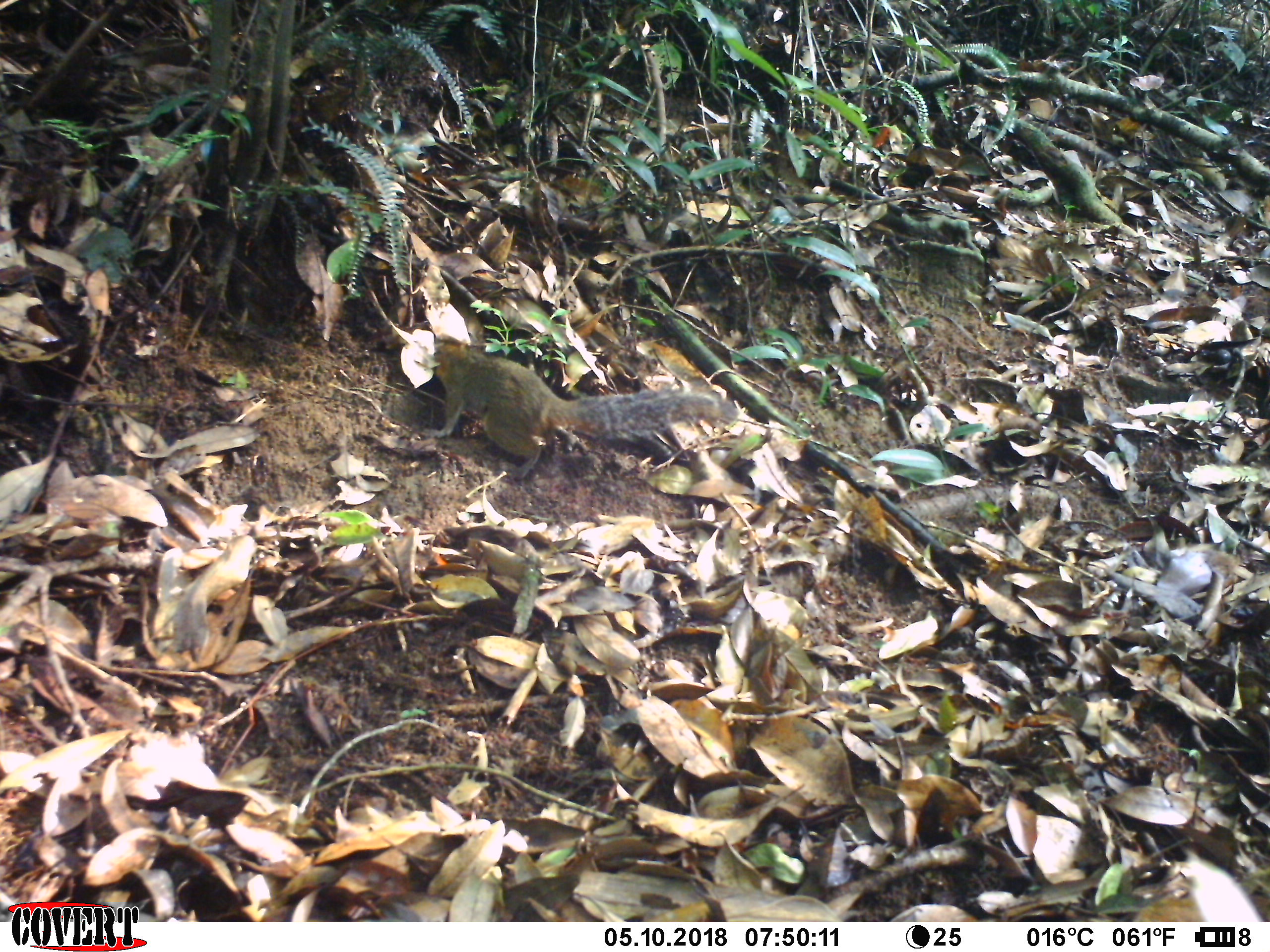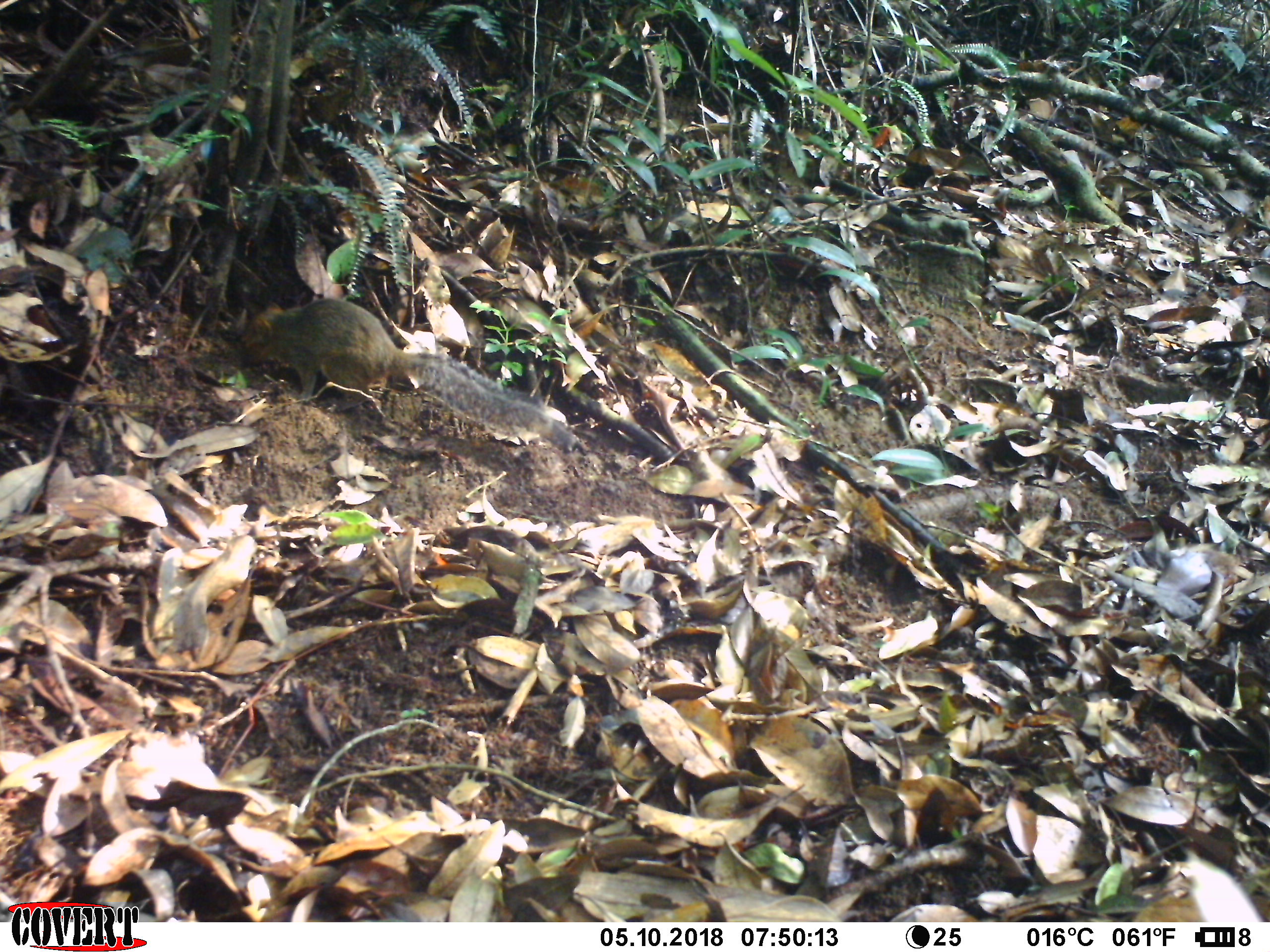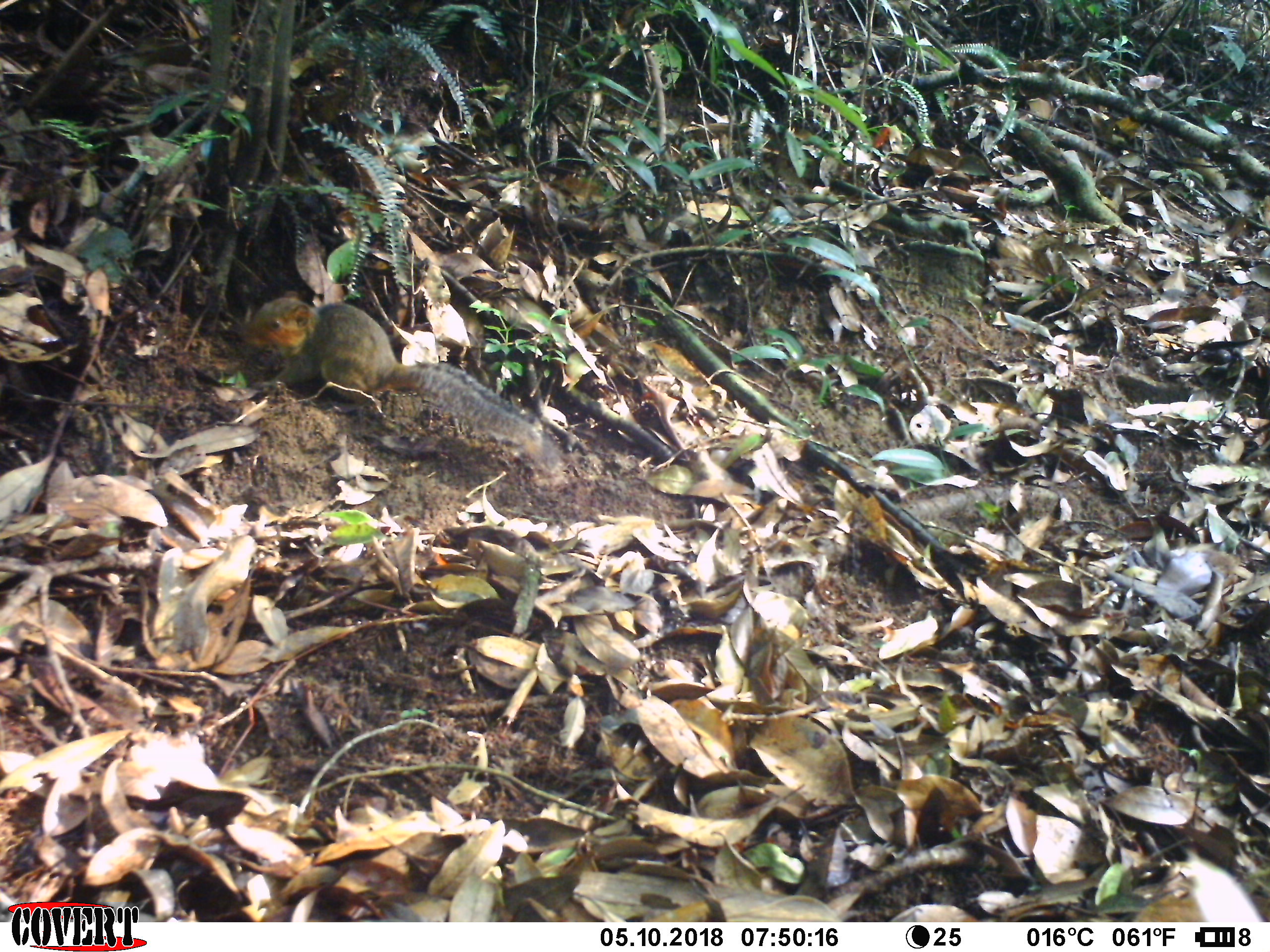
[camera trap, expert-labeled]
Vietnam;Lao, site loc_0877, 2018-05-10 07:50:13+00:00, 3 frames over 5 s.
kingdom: Animalia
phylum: Chordata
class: Mammalia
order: Rodentia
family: Sciuridae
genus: Dremomys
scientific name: Dremomys rufigenis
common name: red-cheeked squirrel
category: red cheeked squirrel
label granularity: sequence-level